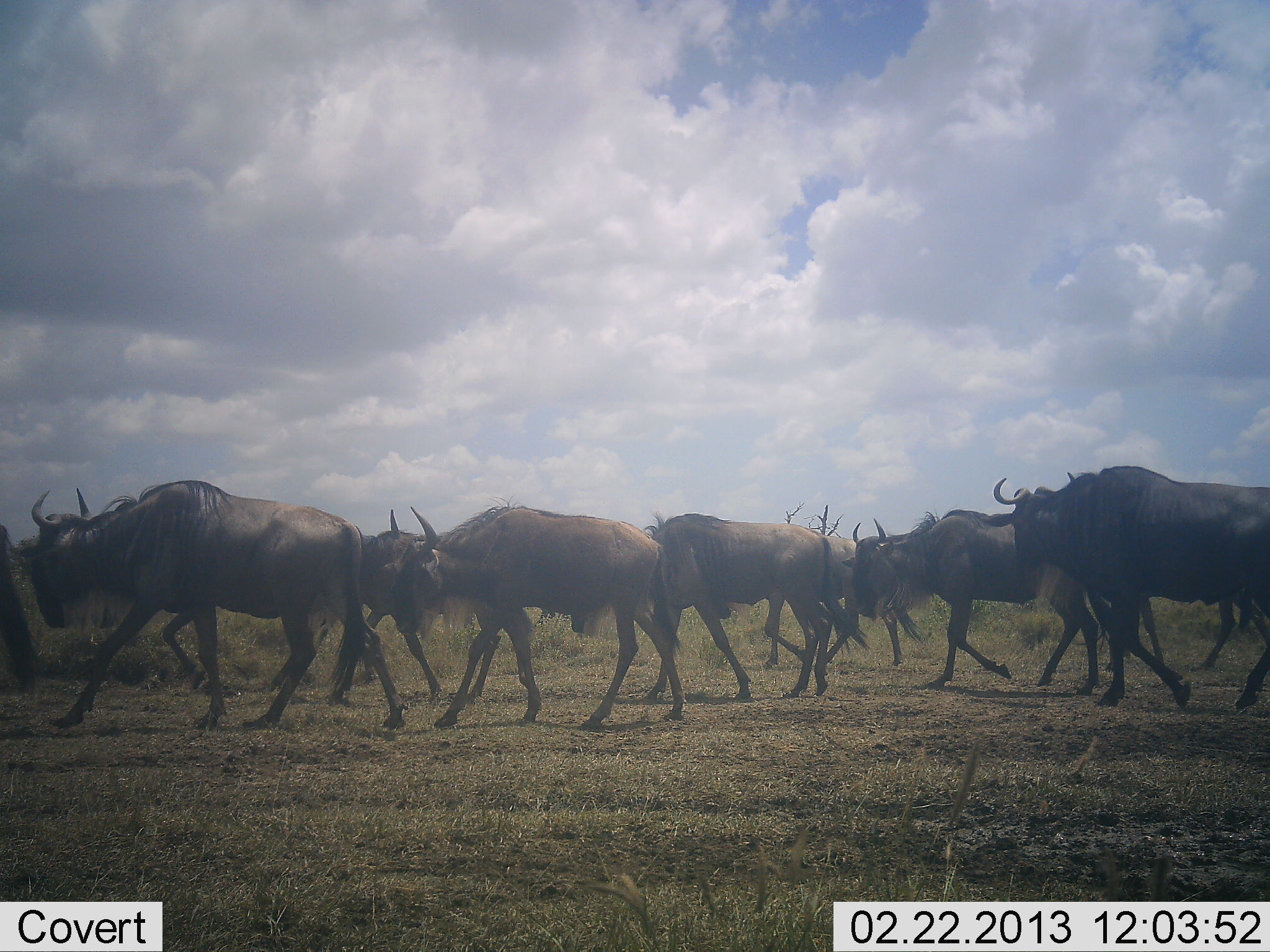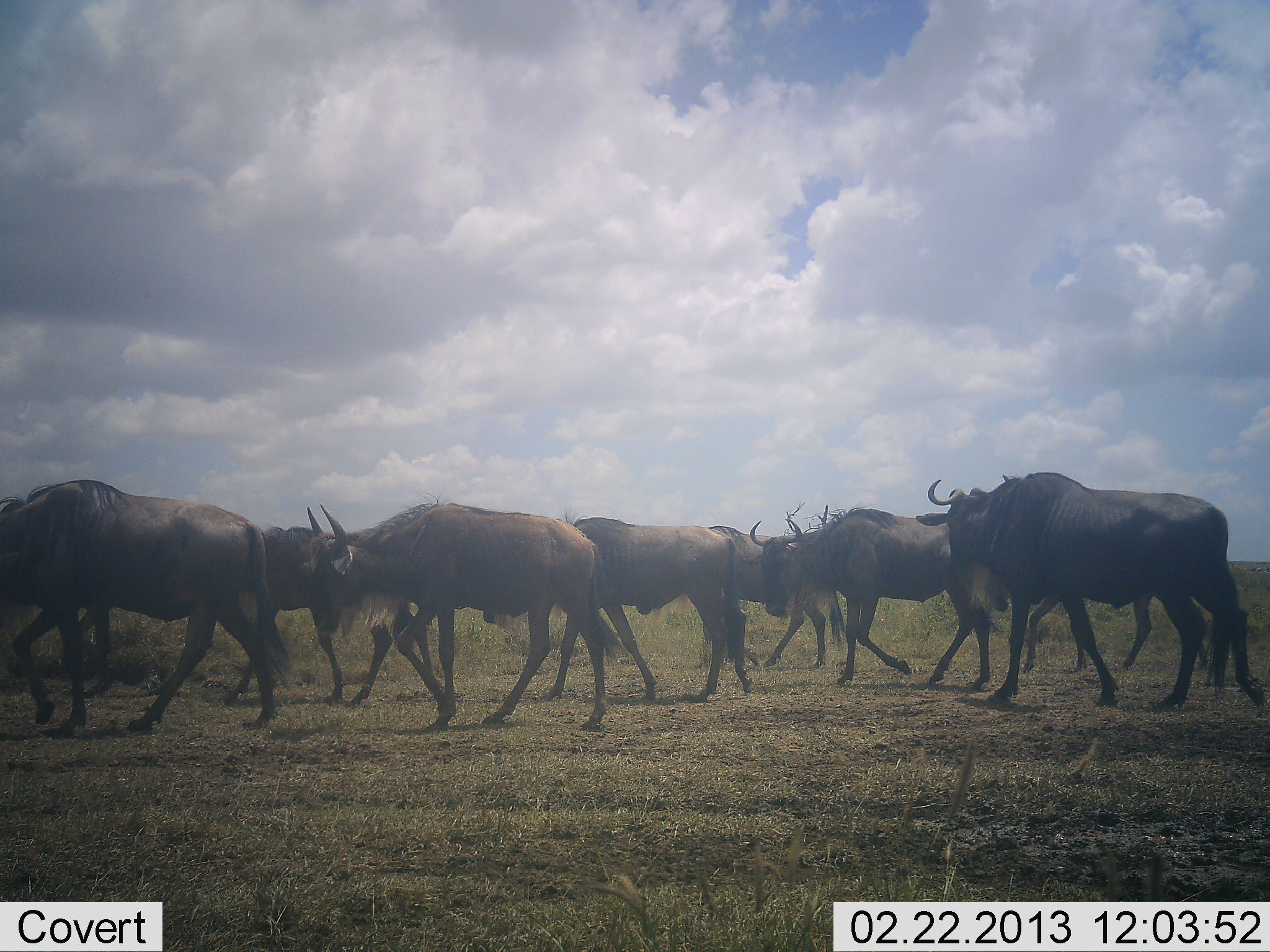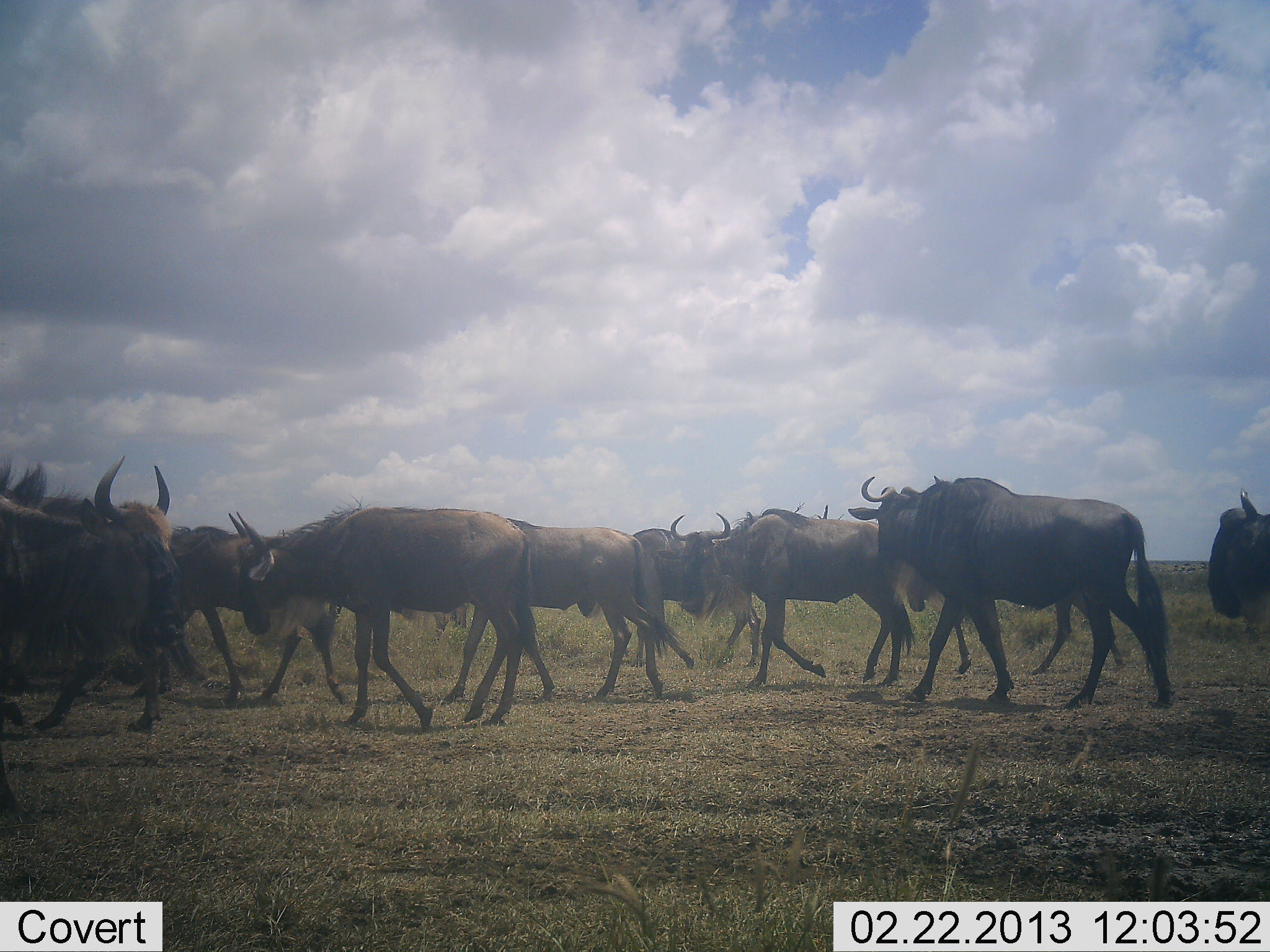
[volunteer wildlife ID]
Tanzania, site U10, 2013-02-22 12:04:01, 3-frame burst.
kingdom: Animalia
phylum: Chordata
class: Mammalia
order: Artiodactyla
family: Bovidae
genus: Connochaetes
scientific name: Connochaetes taurinus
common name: blue wildebeest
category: wildebeest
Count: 10.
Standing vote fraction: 5%.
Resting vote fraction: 3%.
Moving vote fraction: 97%.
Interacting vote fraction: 0%.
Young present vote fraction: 0%.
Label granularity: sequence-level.